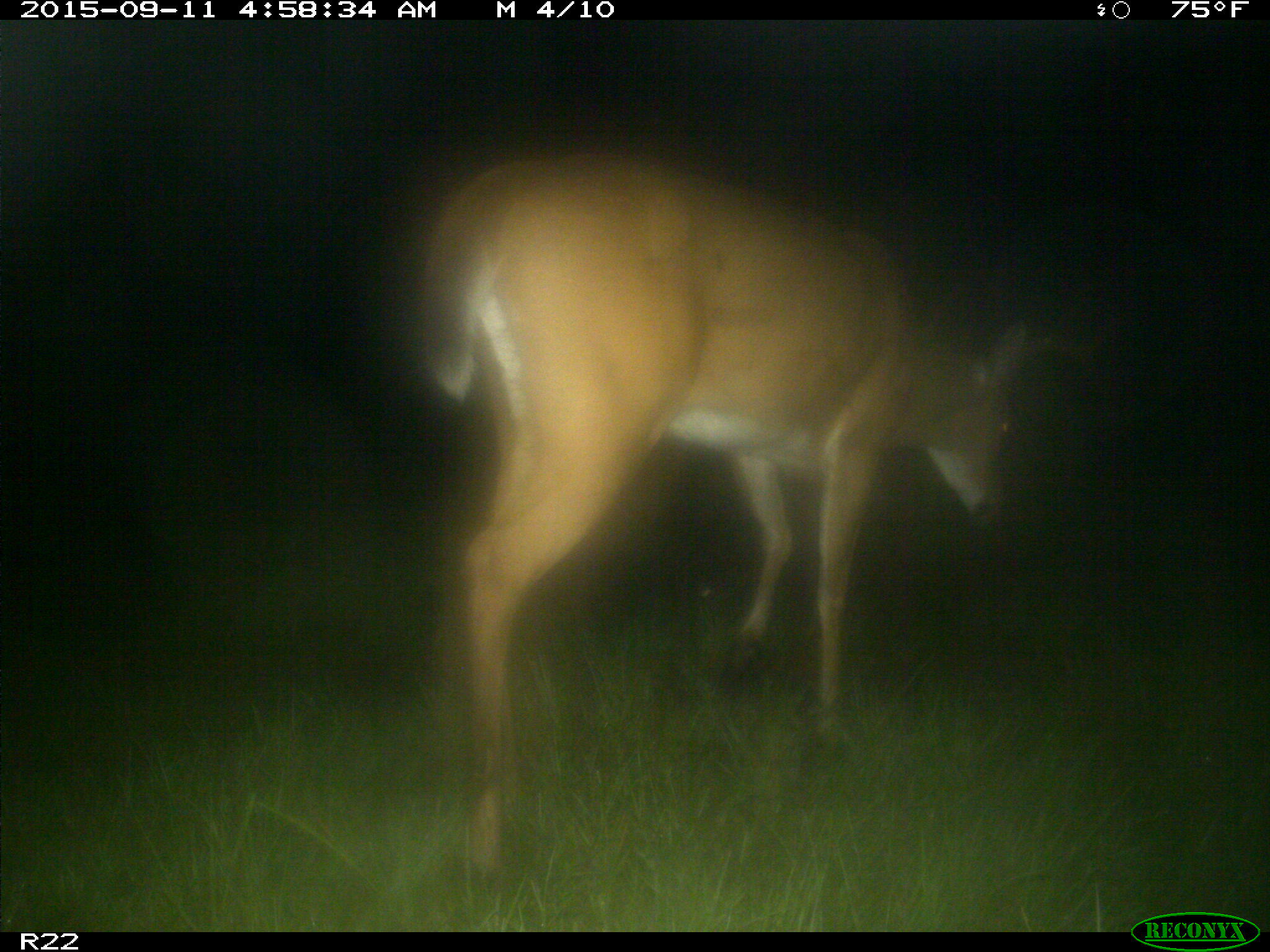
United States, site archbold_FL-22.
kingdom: Animalia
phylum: Chordata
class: Mammalia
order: Artiodactyla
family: Cervidae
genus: Odocoileus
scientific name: Odocoileus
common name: deer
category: unidentified deer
Unidentified deer (deer) (Odocoileus).